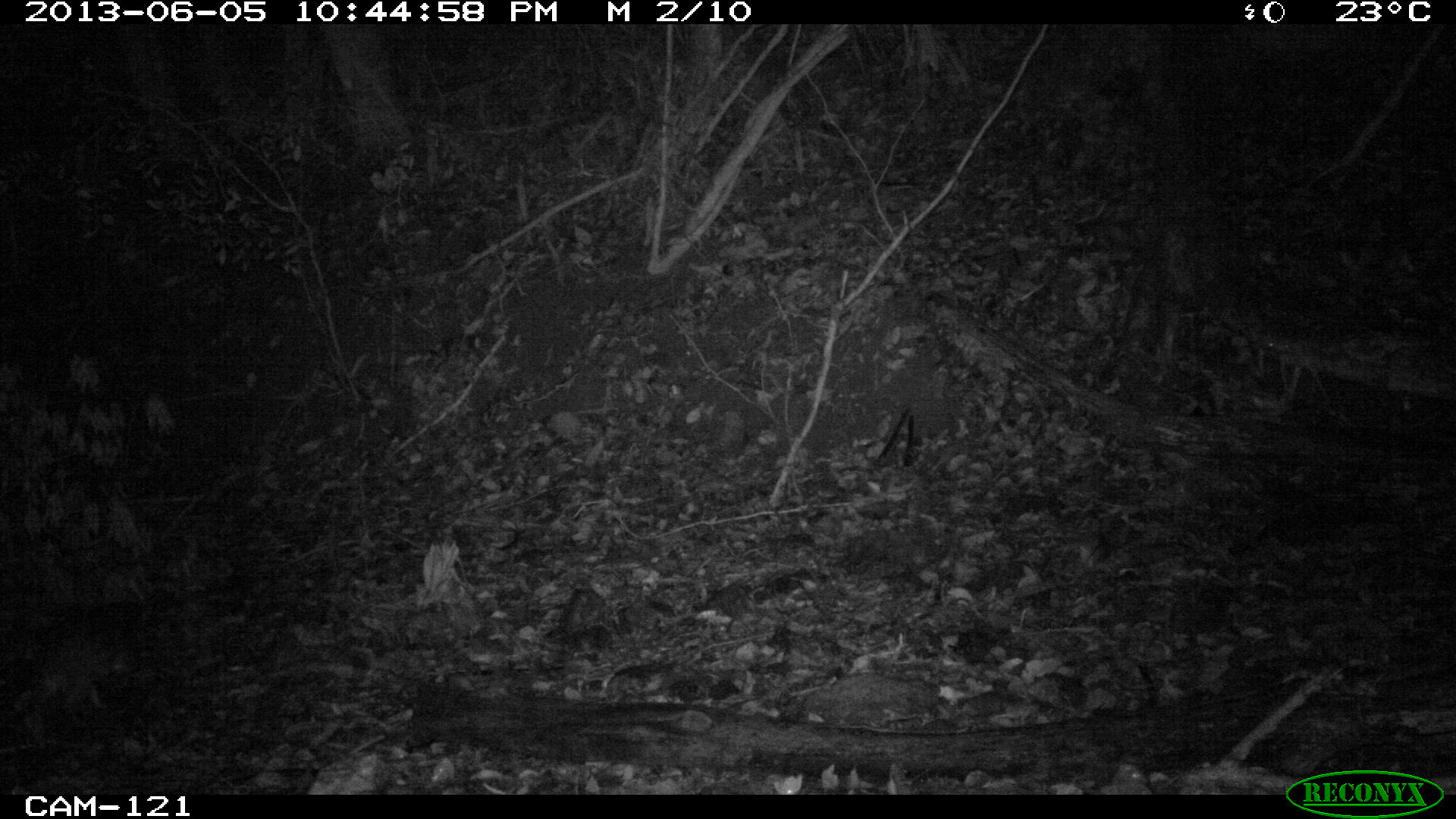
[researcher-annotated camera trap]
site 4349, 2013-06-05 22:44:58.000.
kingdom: Animalia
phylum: Chordata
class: Mammalia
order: Rodentia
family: Cuniculidae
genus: Cuniculus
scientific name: Cuniculus paca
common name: lowland paca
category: agouti paca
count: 1